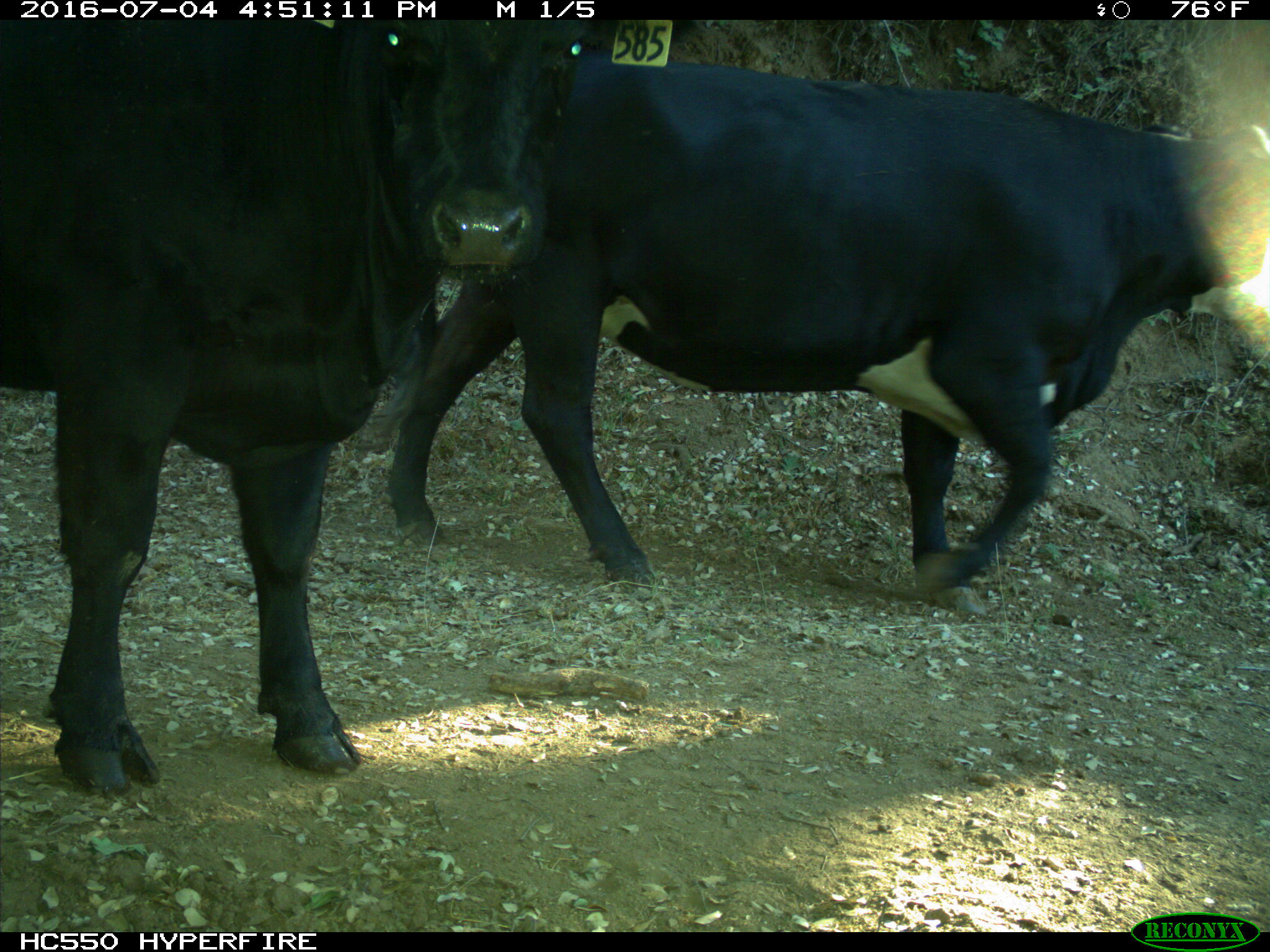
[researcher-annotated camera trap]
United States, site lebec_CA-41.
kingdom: Animalia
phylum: Chordata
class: Mammalia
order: Artiodactyla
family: Bovidae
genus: Bos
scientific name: Bos taurus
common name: domestic cow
Bos taurus (domestic cow).